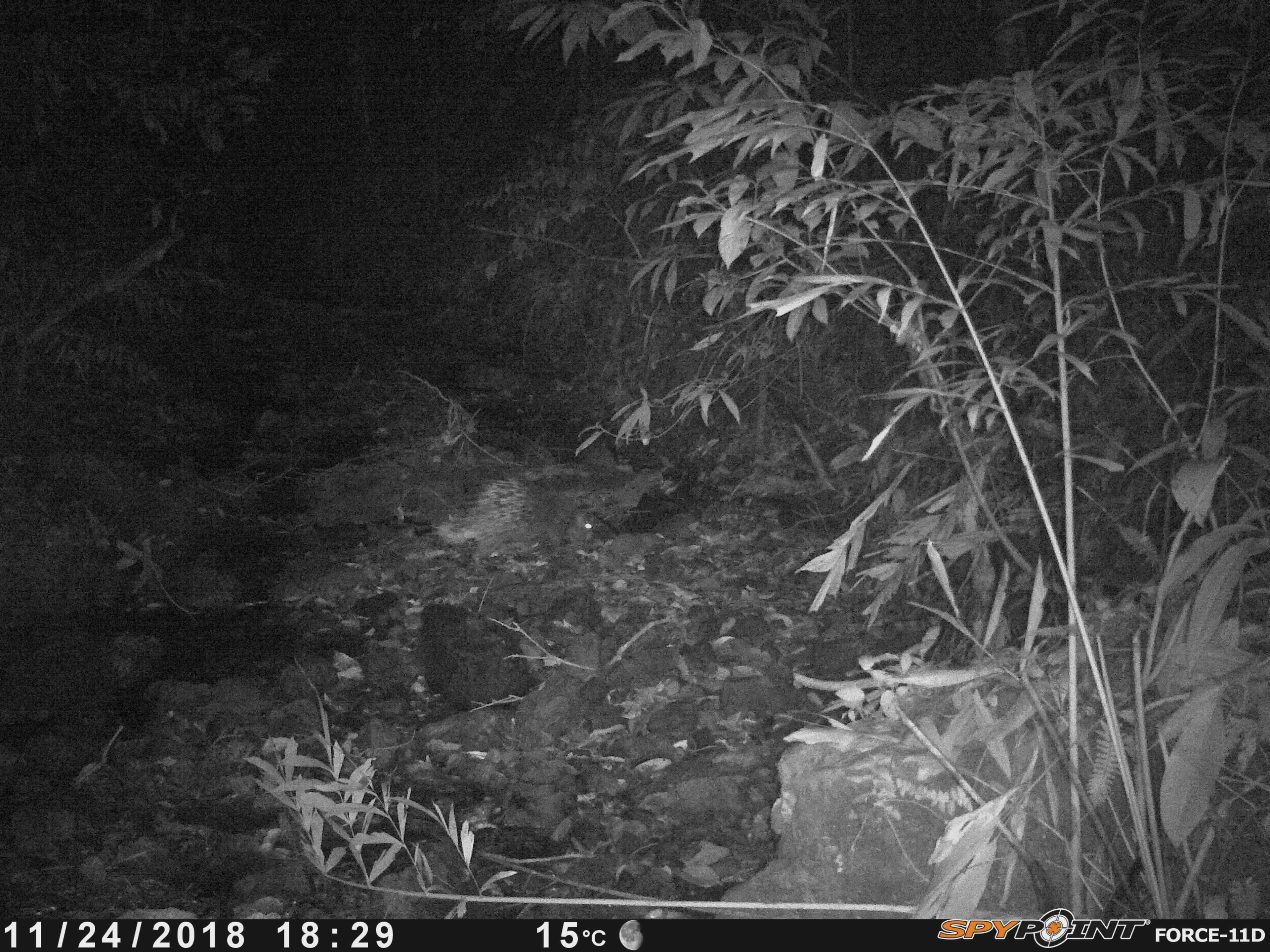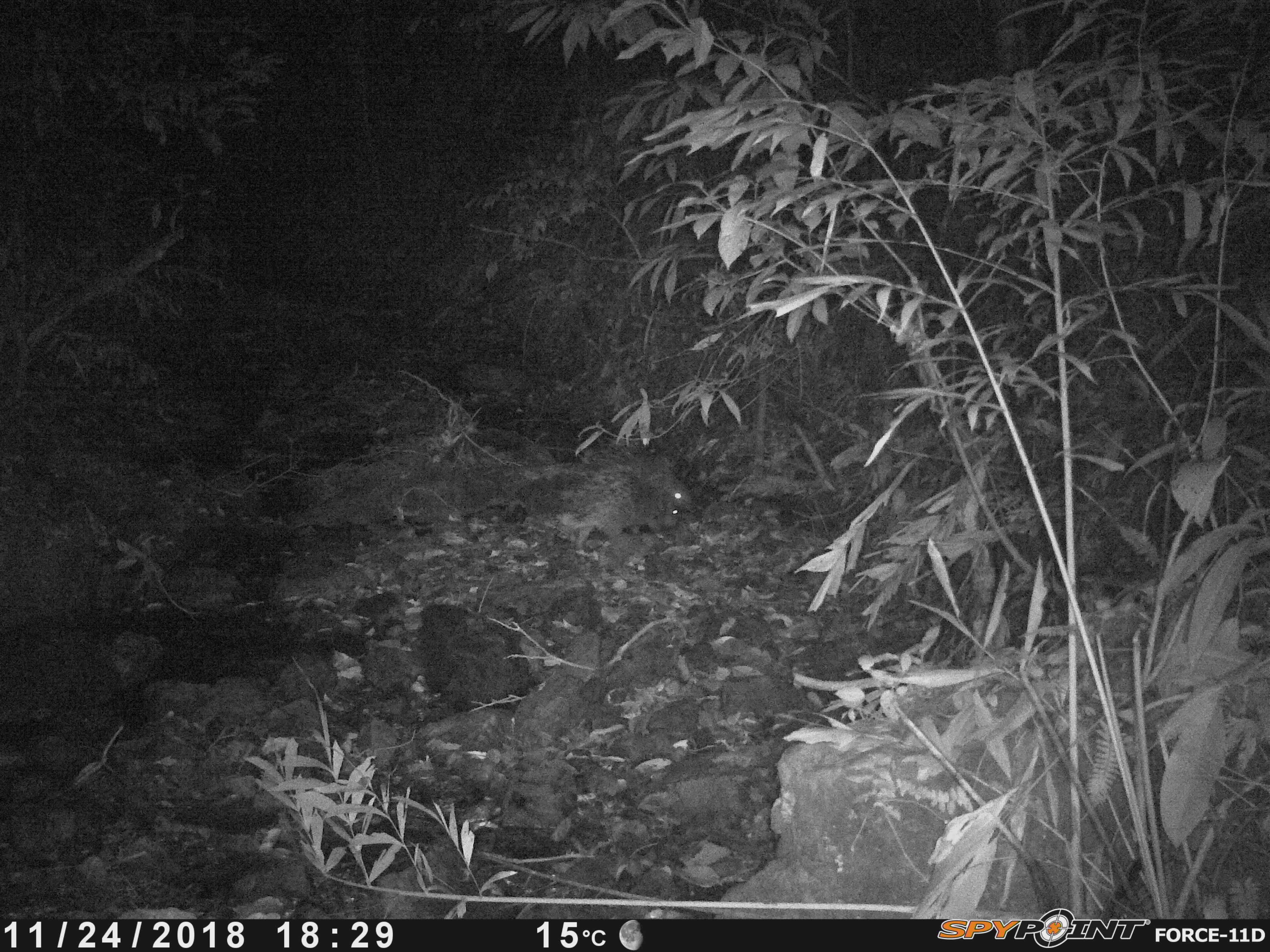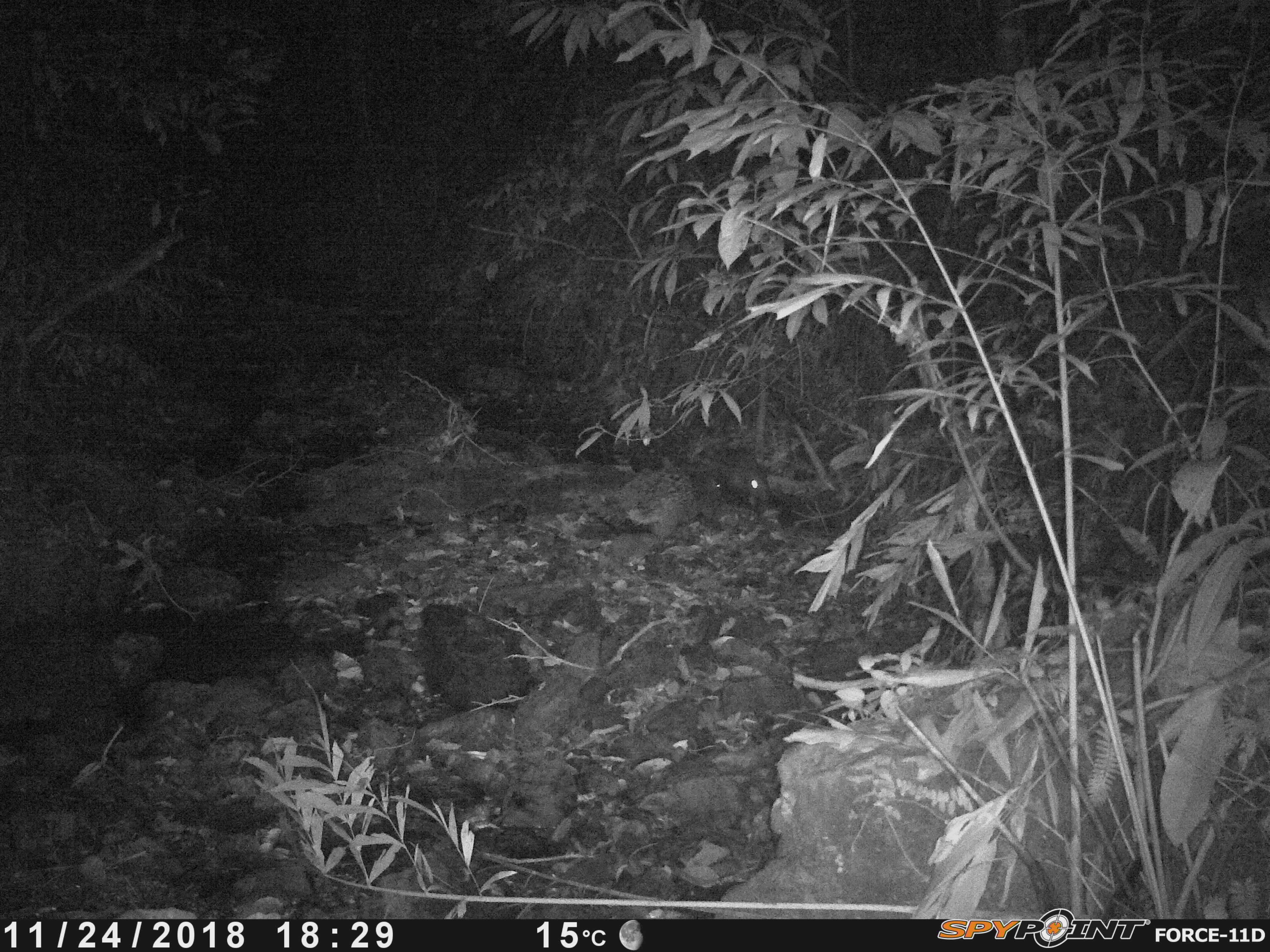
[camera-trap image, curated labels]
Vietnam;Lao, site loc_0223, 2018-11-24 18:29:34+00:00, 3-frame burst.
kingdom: Animalia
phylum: Chordata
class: Mammalia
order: Rodentia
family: Hystricidae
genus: Hystrix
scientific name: Hystrix brachyura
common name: malayan porcupine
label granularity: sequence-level